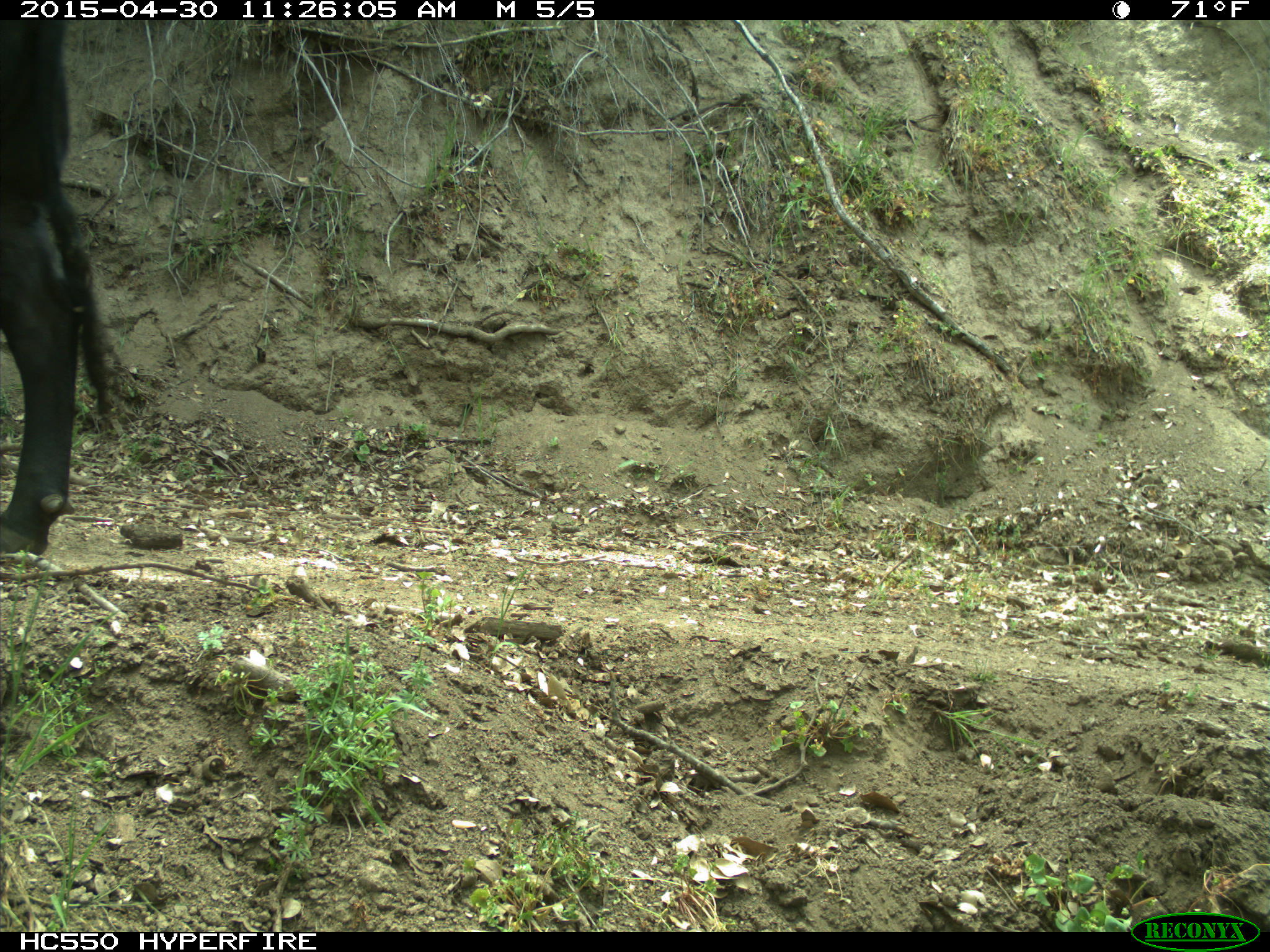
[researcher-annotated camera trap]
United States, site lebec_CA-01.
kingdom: Animalia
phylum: Chordata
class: Mammalia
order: Artiodactyla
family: Bovidae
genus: Bos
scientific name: Bos taurus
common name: domestic cow